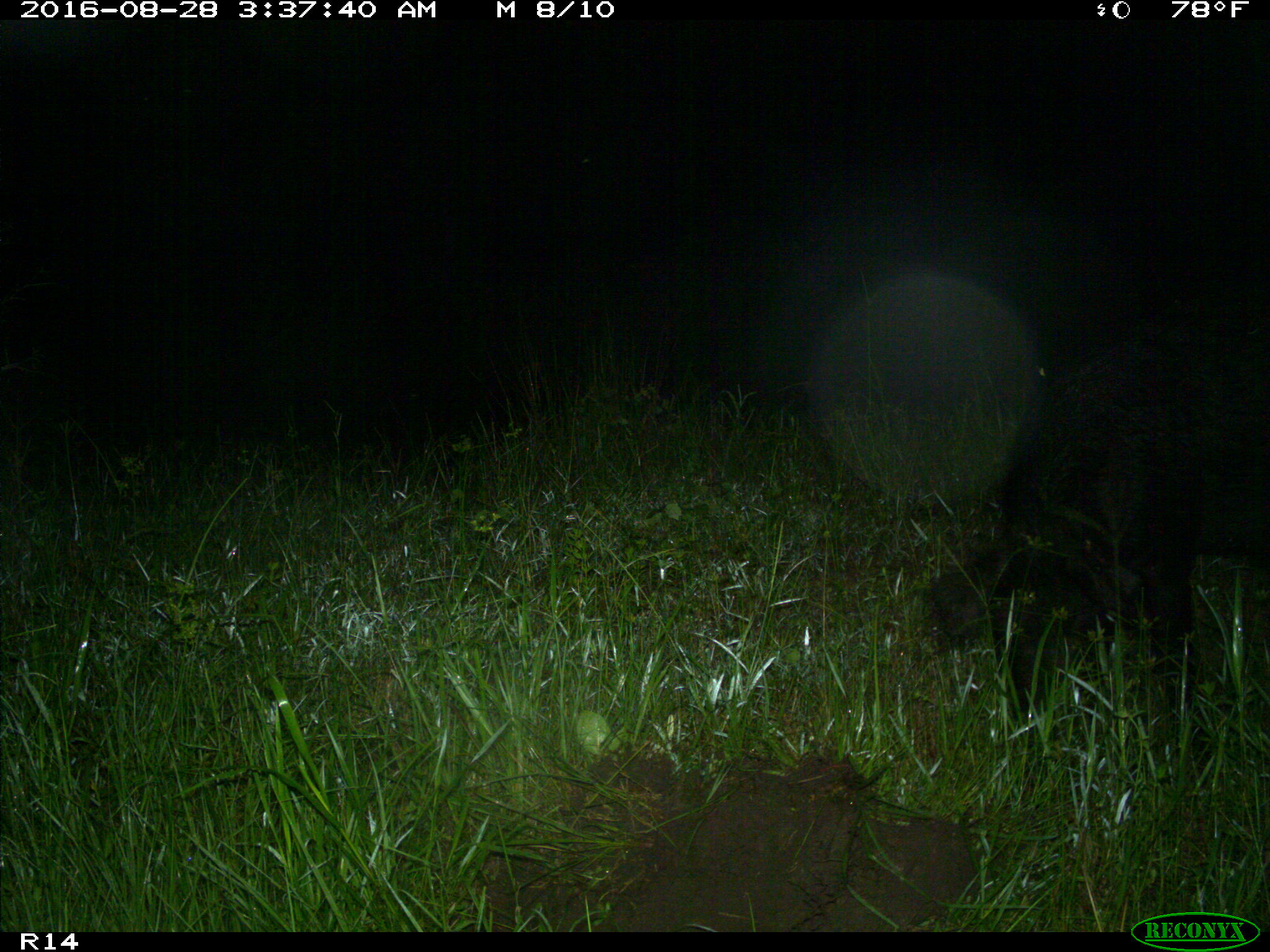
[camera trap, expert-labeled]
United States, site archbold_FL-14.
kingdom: Animalia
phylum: Chordata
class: Mammalia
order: Artiodactyla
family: Suidae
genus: Sus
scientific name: Sus scrofa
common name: wild boar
Sus scrofa (wild boar).